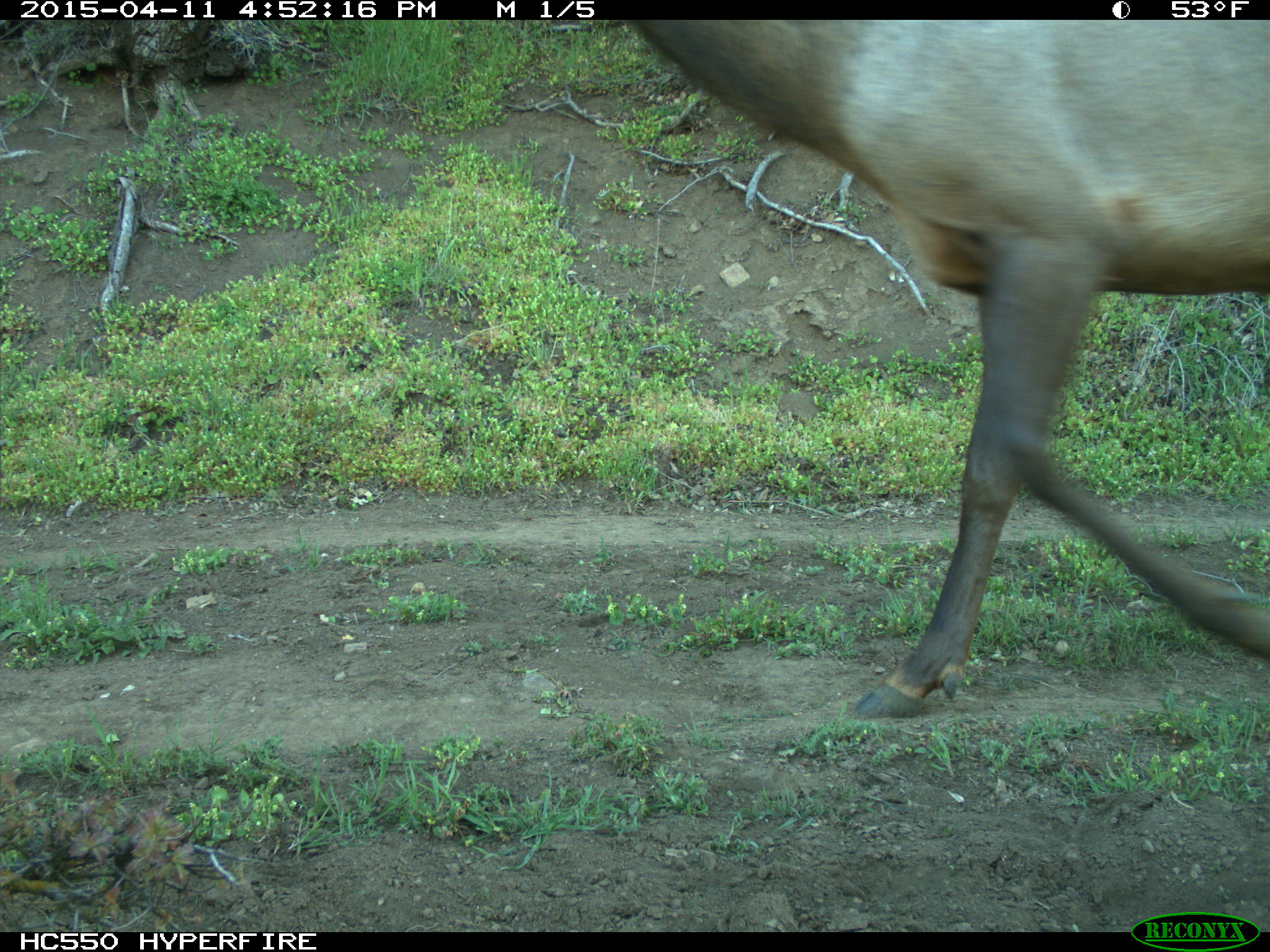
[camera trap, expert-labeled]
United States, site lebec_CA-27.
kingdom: Animalia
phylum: Chordata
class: Mammalia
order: Artiodactyla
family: Cervidae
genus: Cervus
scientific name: Cervus canadensis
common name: elk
Cervus canadensis (elk).